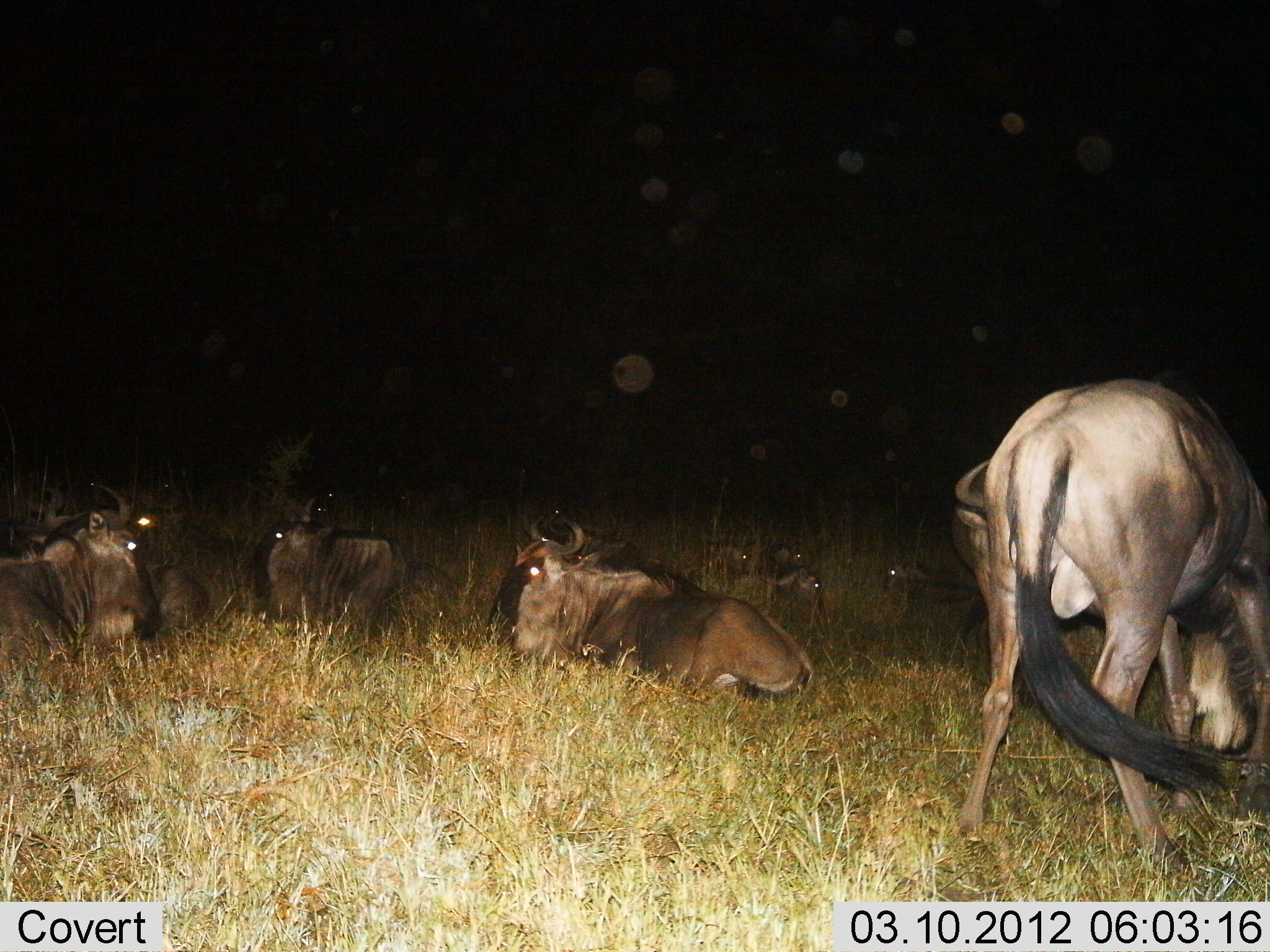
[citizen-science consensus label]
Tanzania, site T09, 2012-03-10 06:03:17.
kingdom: Animalia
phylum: Chordata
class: Mammalia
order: Artiodactyla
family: Bovidae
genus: Connochaetes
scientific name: Connochaetes taurinus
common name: blue wildebeest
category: wildebeest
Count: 9.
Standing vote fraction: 65%.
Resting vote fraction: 100%.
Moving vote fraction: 0%.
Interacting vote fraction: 0%.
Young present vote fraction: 0%.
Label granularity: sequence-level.